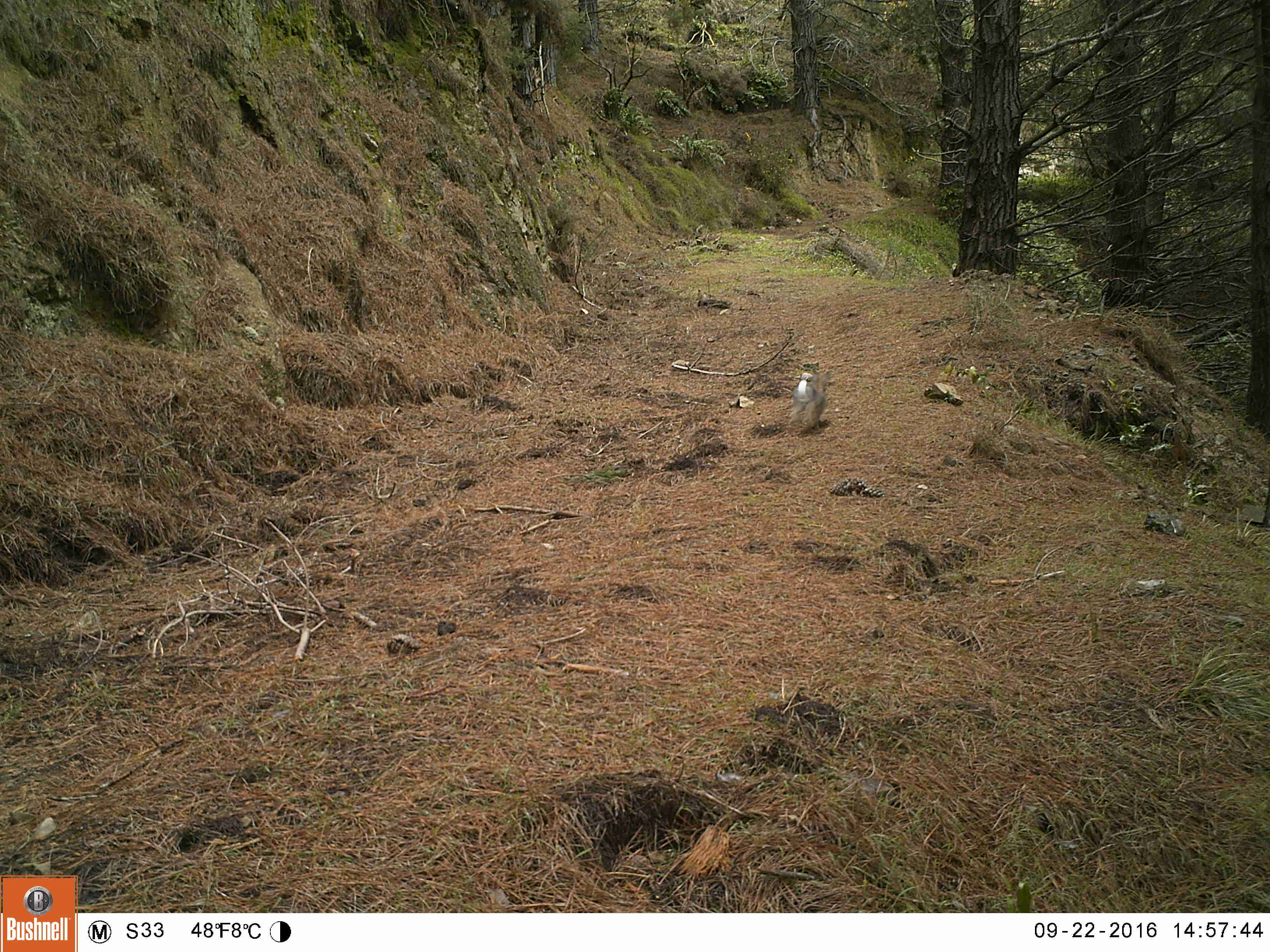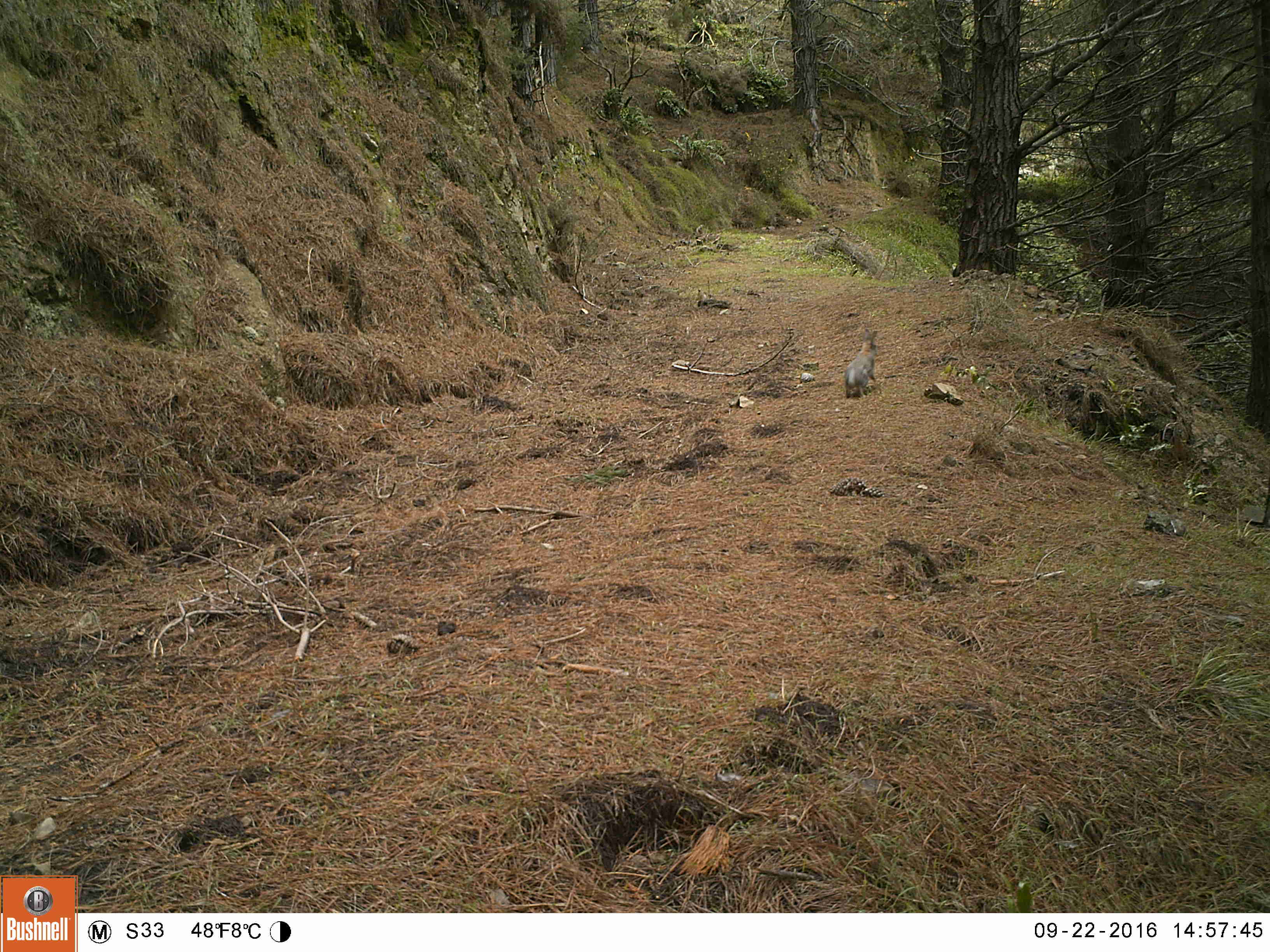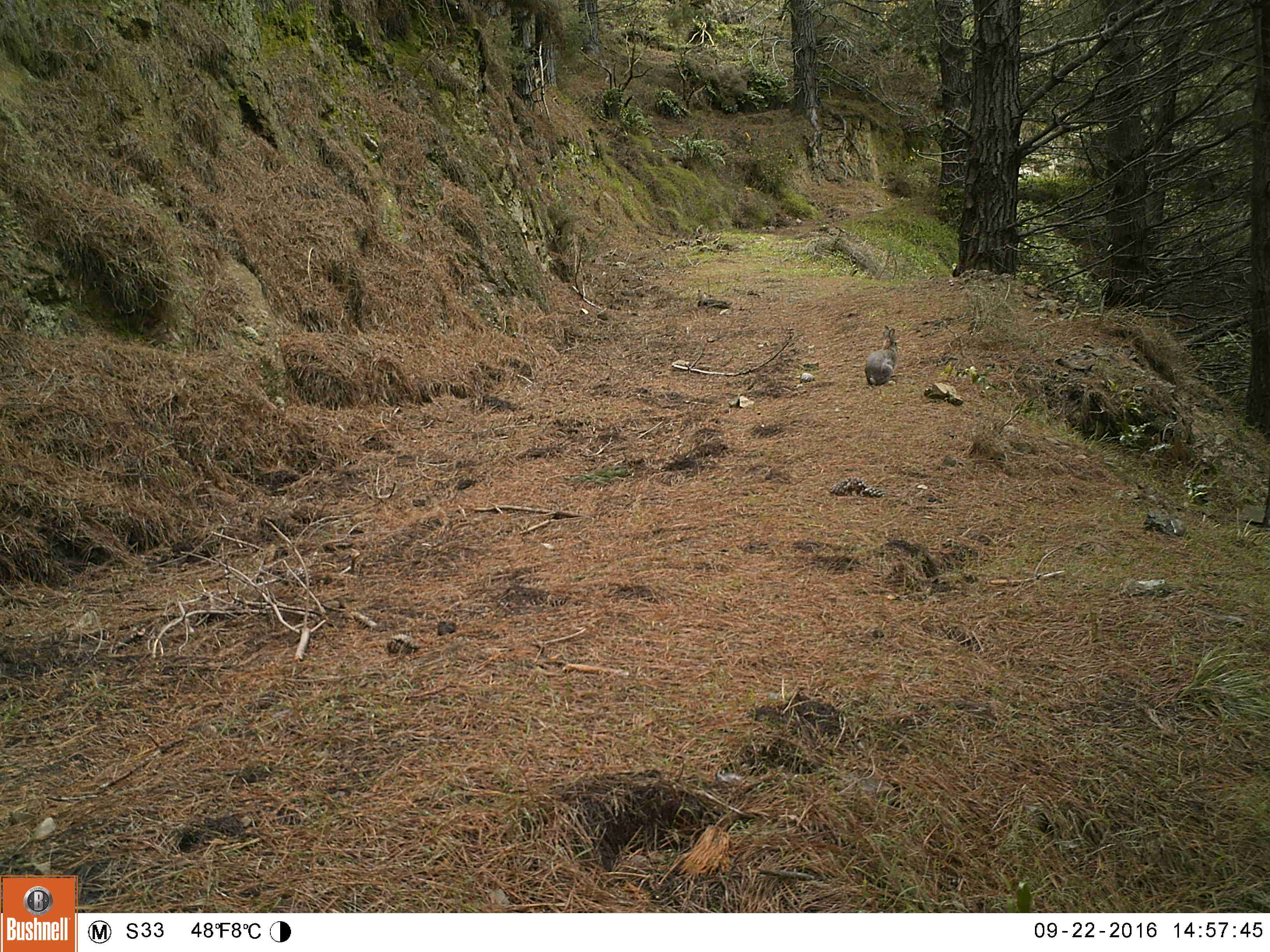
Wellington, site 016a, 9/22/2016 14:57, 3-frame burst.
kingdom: Animalia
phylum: Chordata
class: Mammalia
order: Lagomorpha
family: Leporidae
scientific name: Leporidae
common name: rabbit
Rabbit (Leporidae).